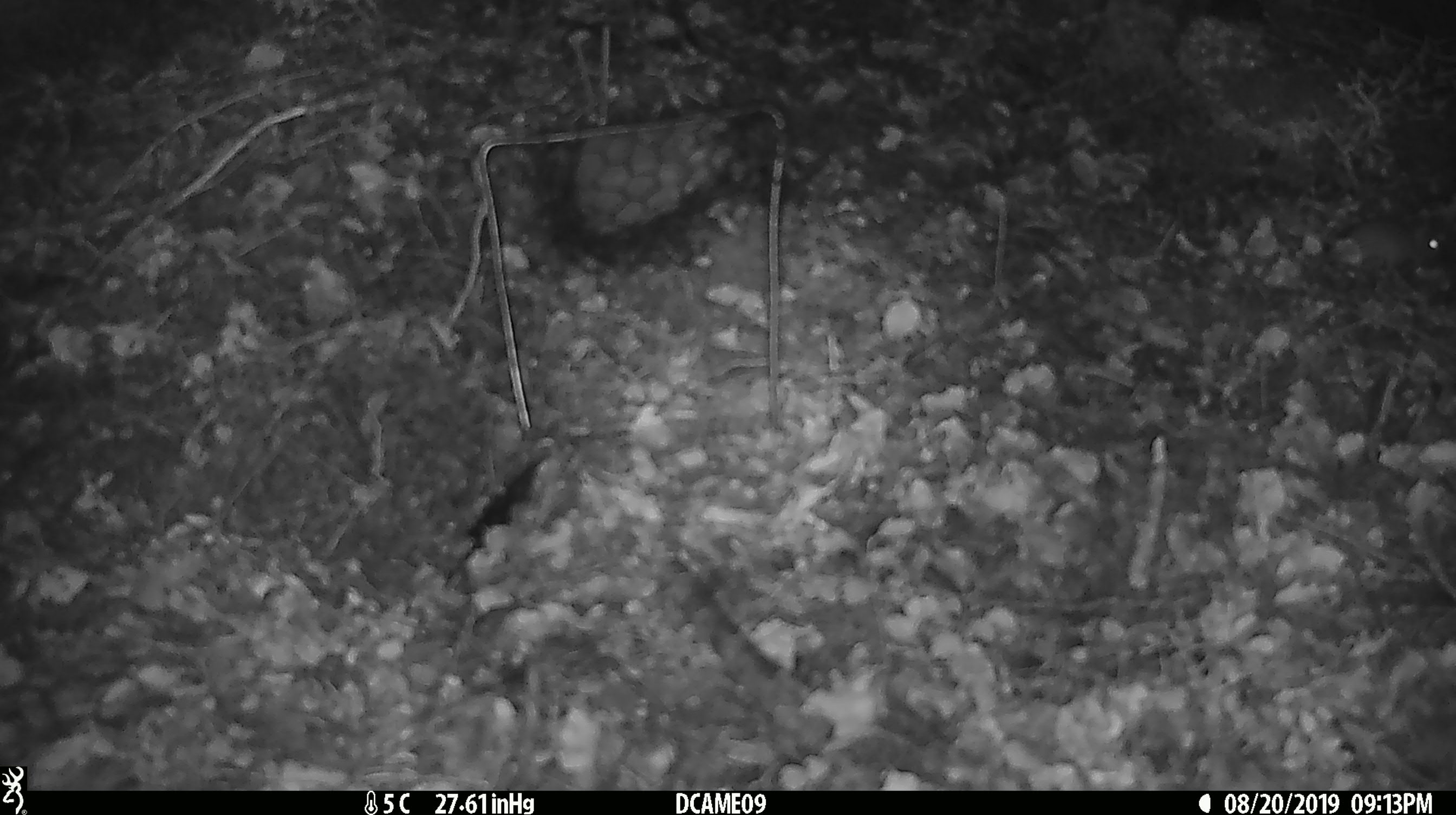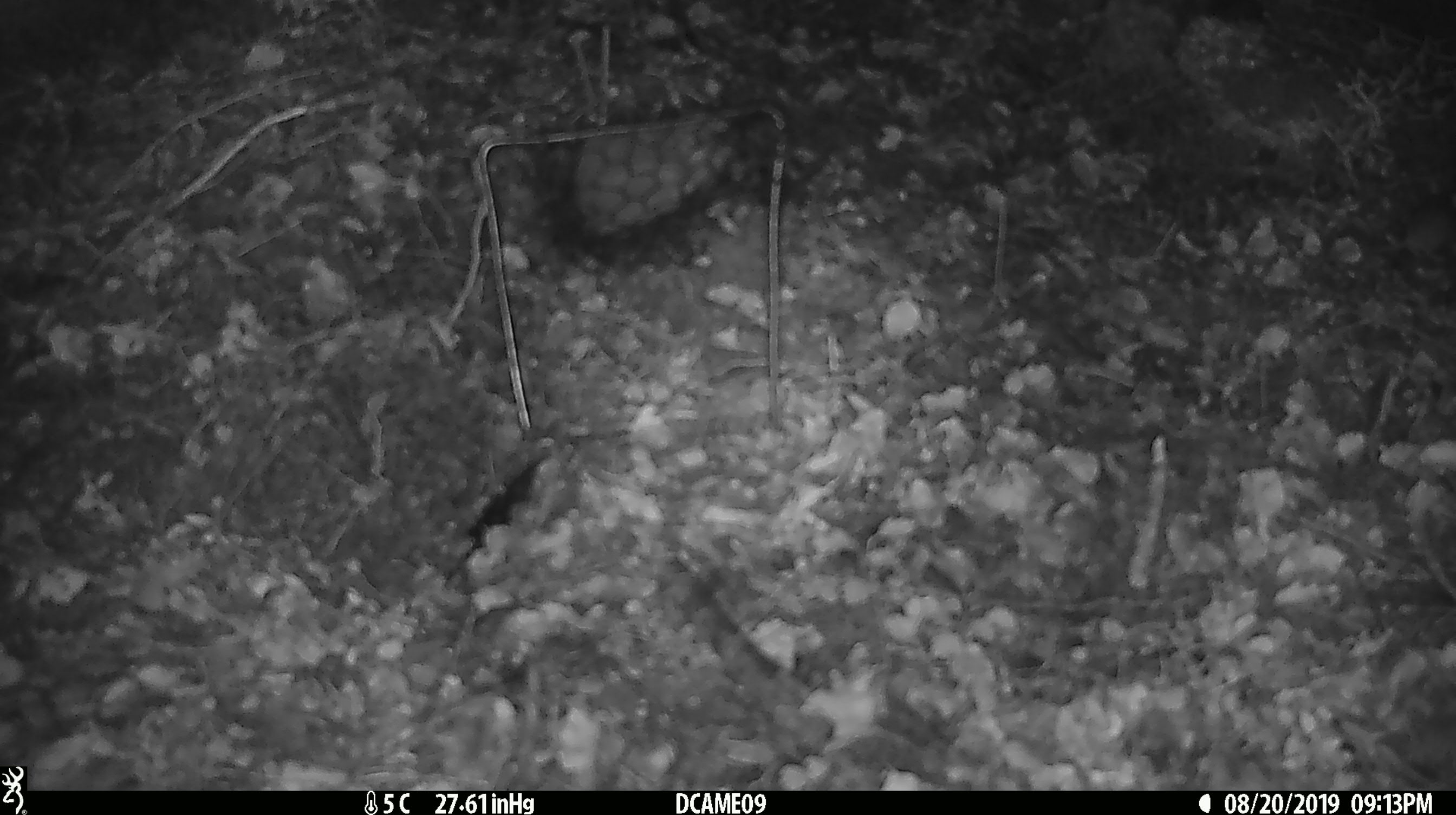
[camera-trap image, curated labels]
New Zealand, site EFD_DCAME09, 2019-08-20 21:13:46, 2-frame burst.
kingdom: Animalia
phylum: Chordata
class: Mammalia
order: Rodentia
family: Muridae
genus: Mus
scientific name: Mus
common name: mouse